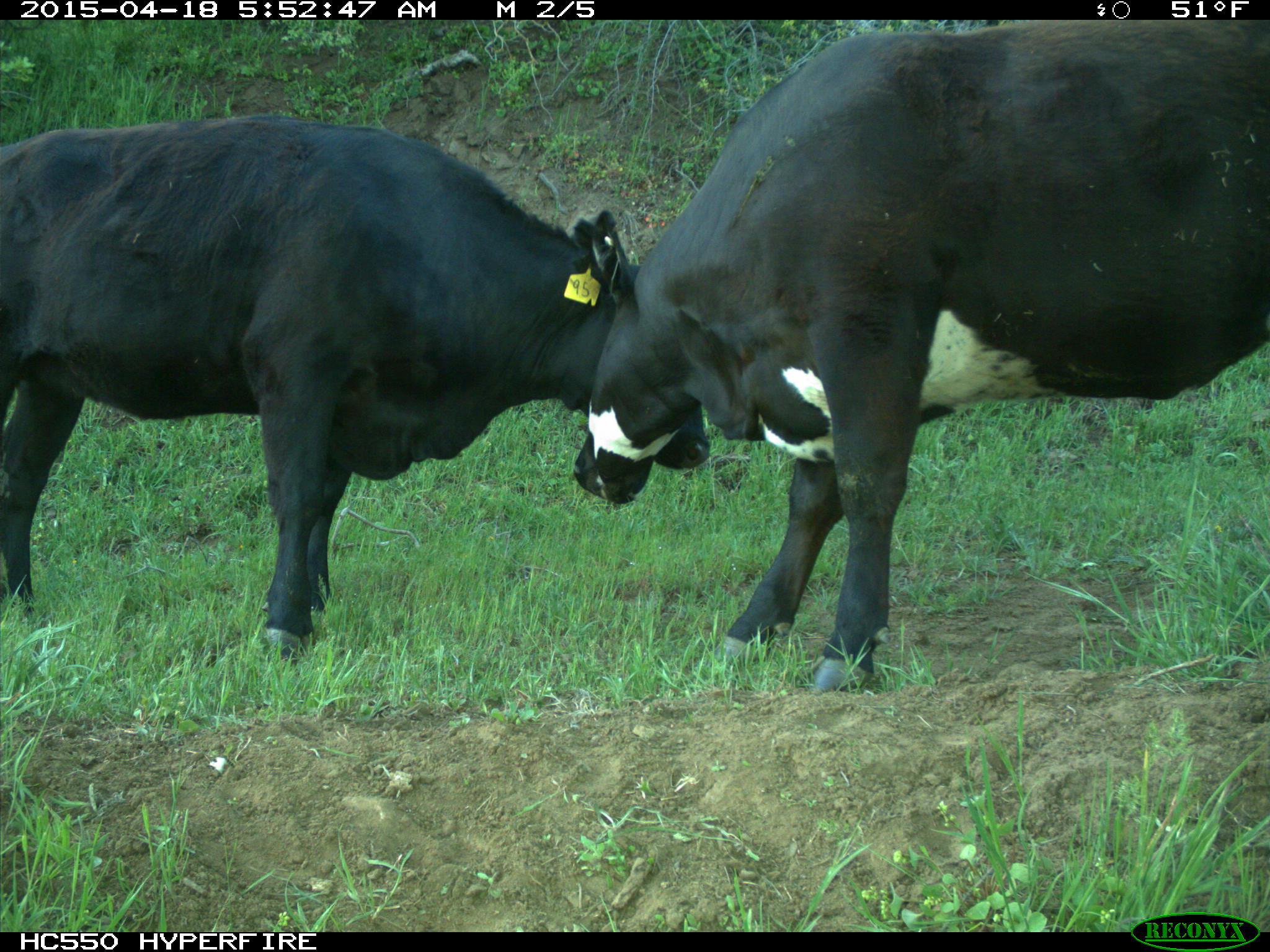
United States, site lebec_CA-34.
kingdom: Animalia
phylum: Chordata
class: Mammalia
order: Artiodactyla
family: Bovidae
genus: Bos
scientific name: Bos taurus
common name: domestic cow